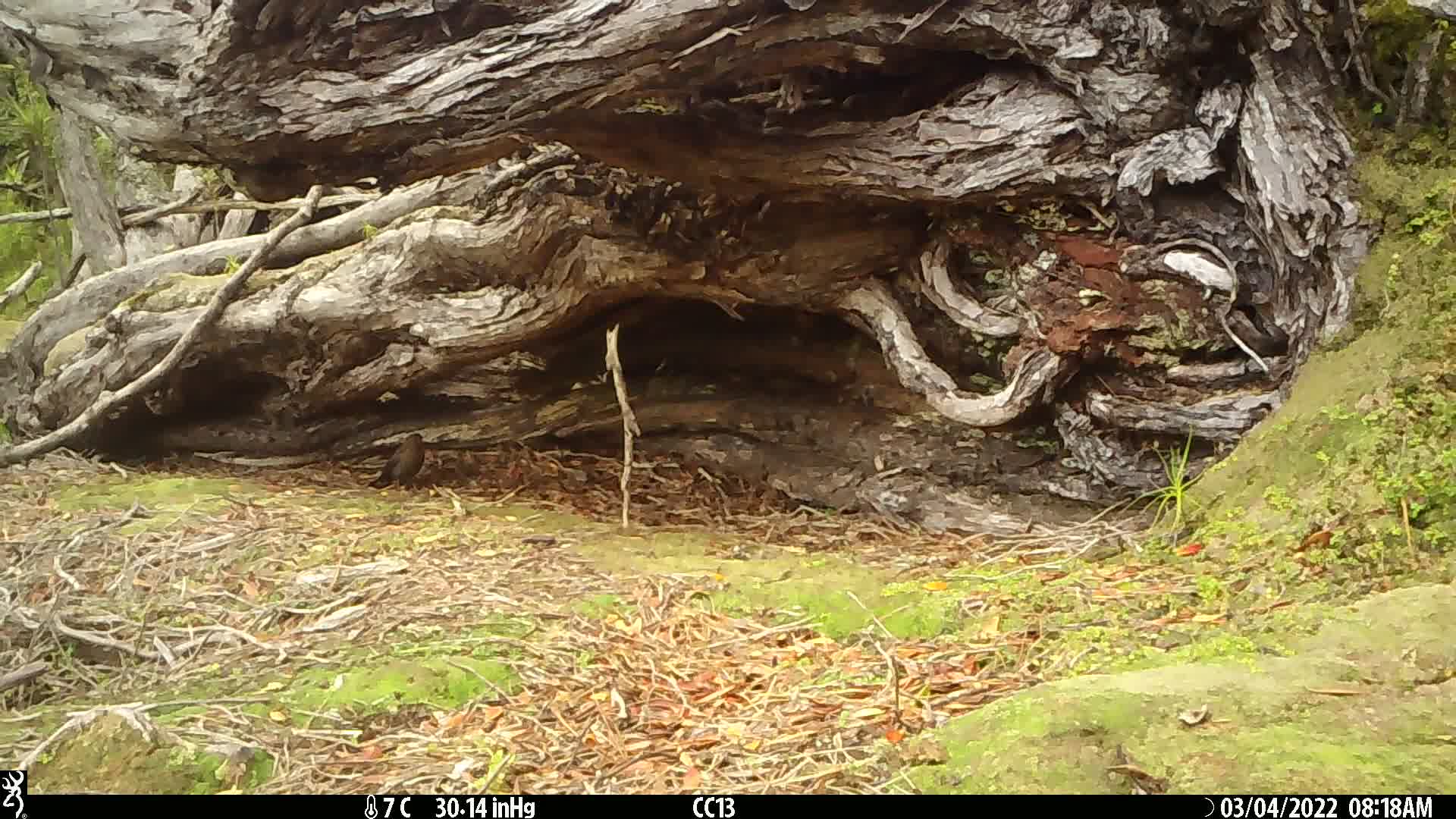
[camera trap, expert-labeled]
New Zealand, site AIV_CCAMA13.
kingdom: Animalia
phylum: Chordata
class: Aves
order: Passeriformes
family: Turdidae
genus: Turdus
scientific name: Turdus merula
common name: eurasian blackbird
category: blackbird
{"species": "blackbird (eurasian blackbird) (Turdus merula)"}